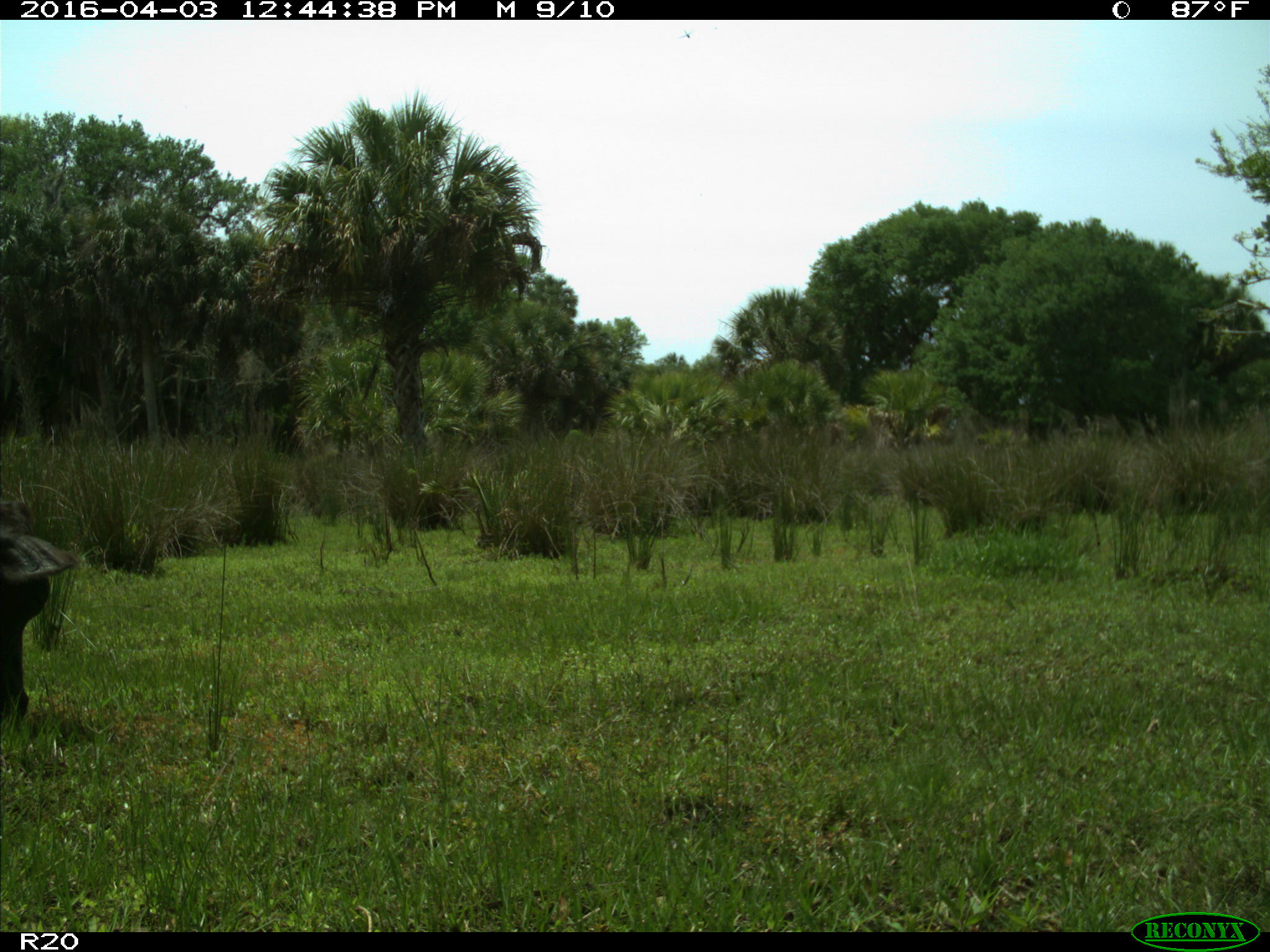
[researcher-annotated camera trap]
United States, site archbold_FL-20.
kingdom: Animalia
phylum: Chordata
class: Mammalia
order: Artiodactyla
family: Bovidae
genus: Bos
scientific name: Bos taurus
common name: domestic cow